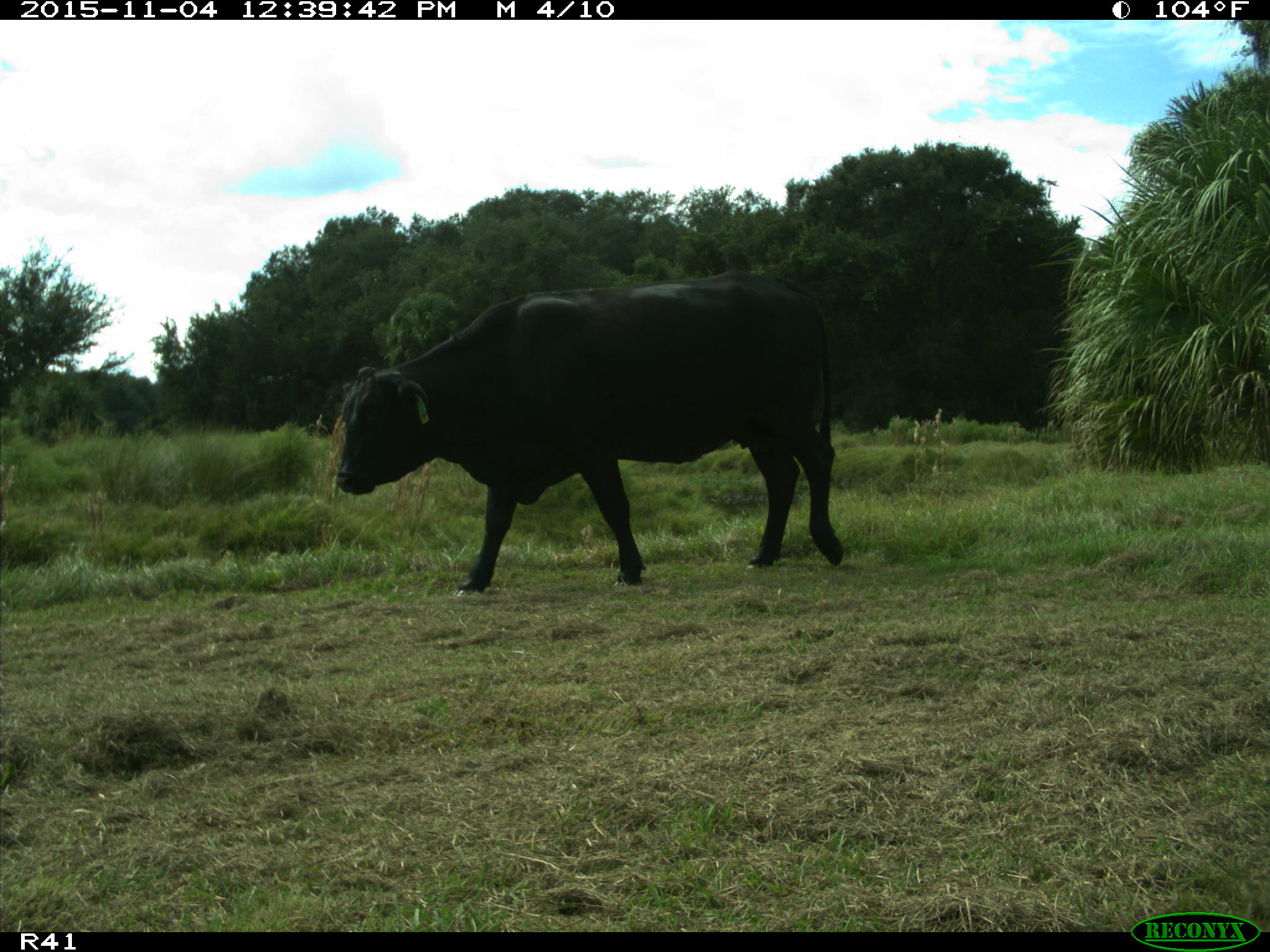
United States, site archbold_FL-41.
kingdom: Animalia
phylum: Chordata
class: Mammalia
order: Artiodactyla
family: Bovidae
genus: Bos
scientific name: Bos taurus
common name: domestic cow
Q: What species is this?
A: Bos taurus (domestic cow).